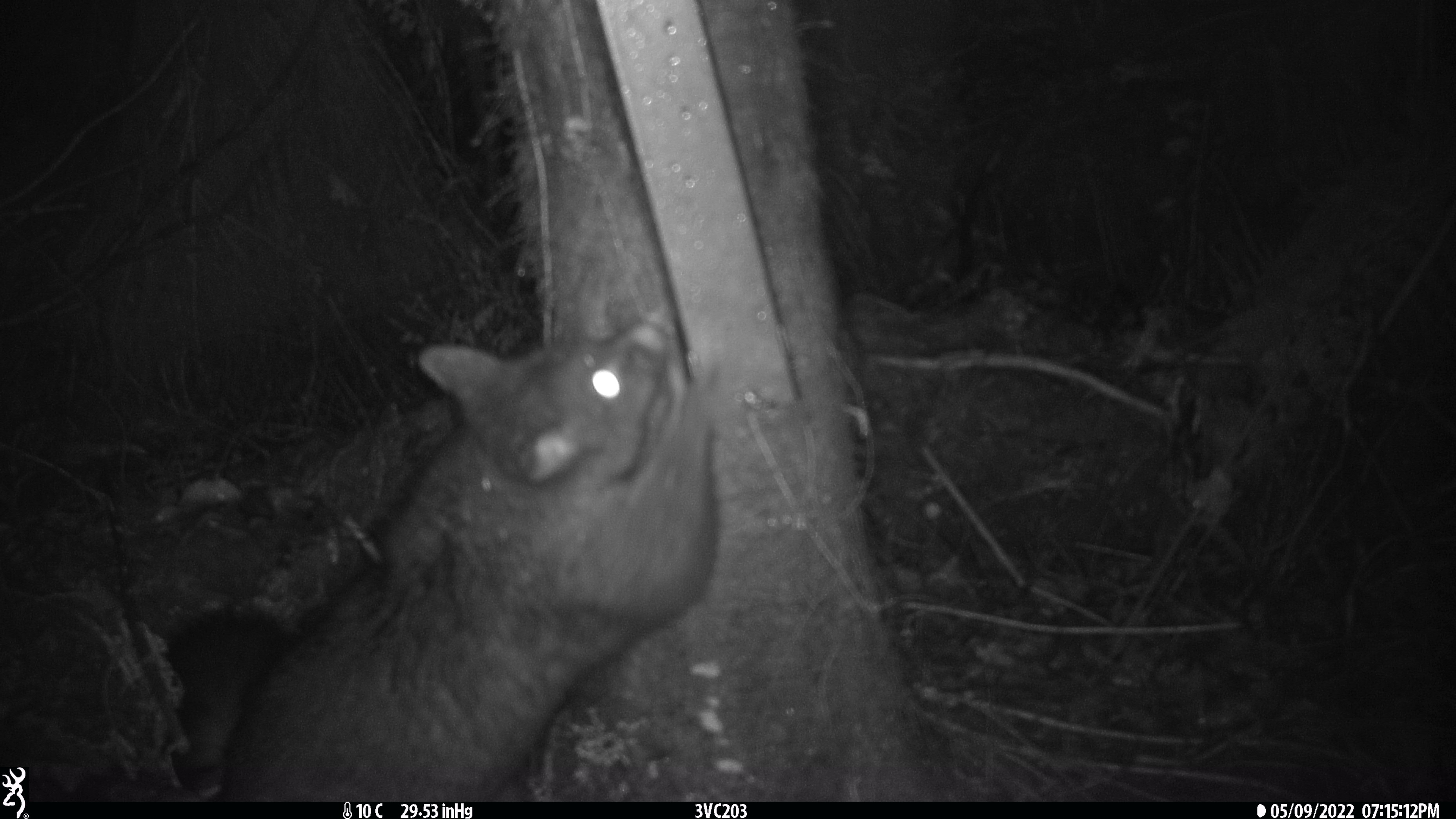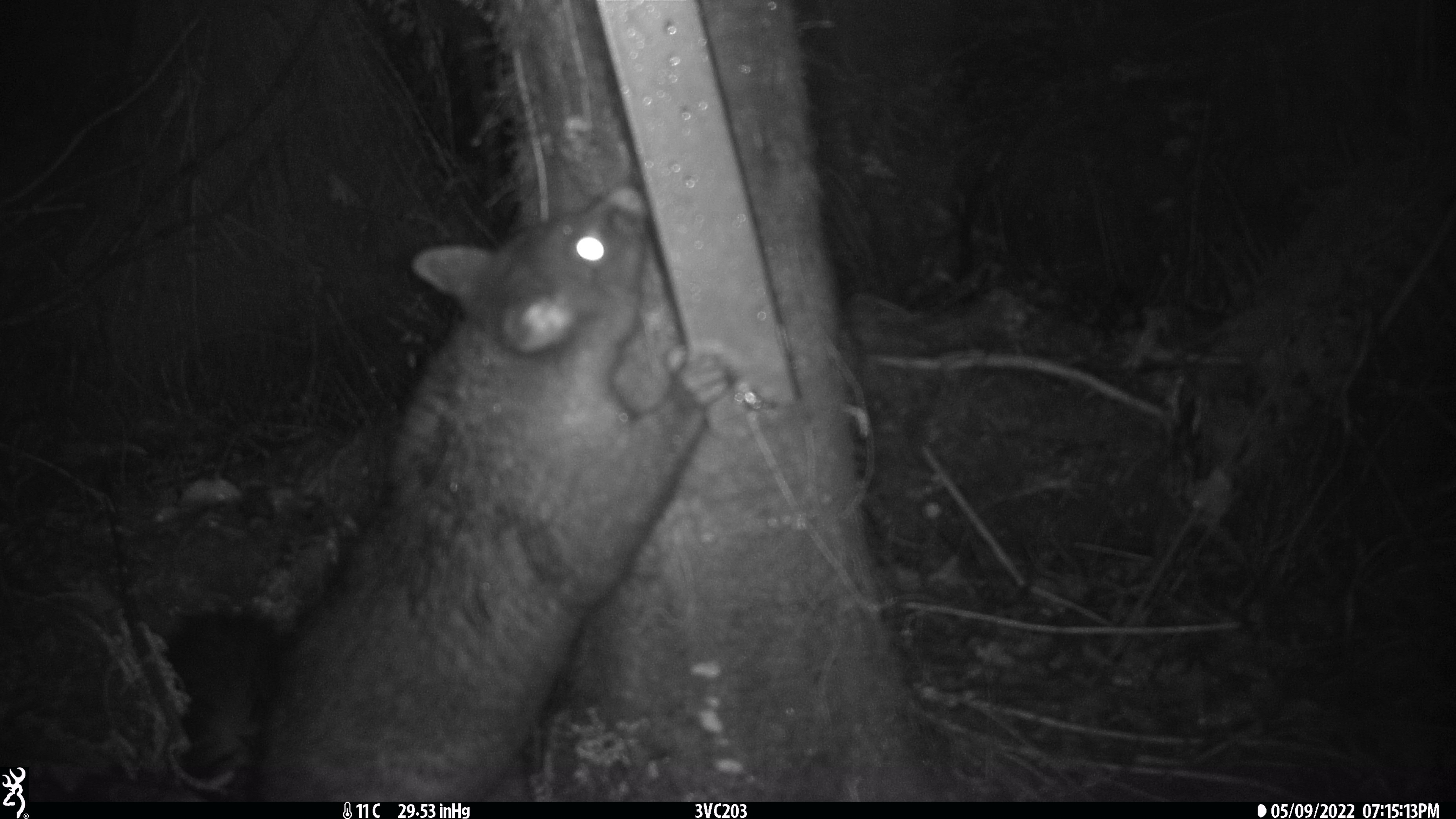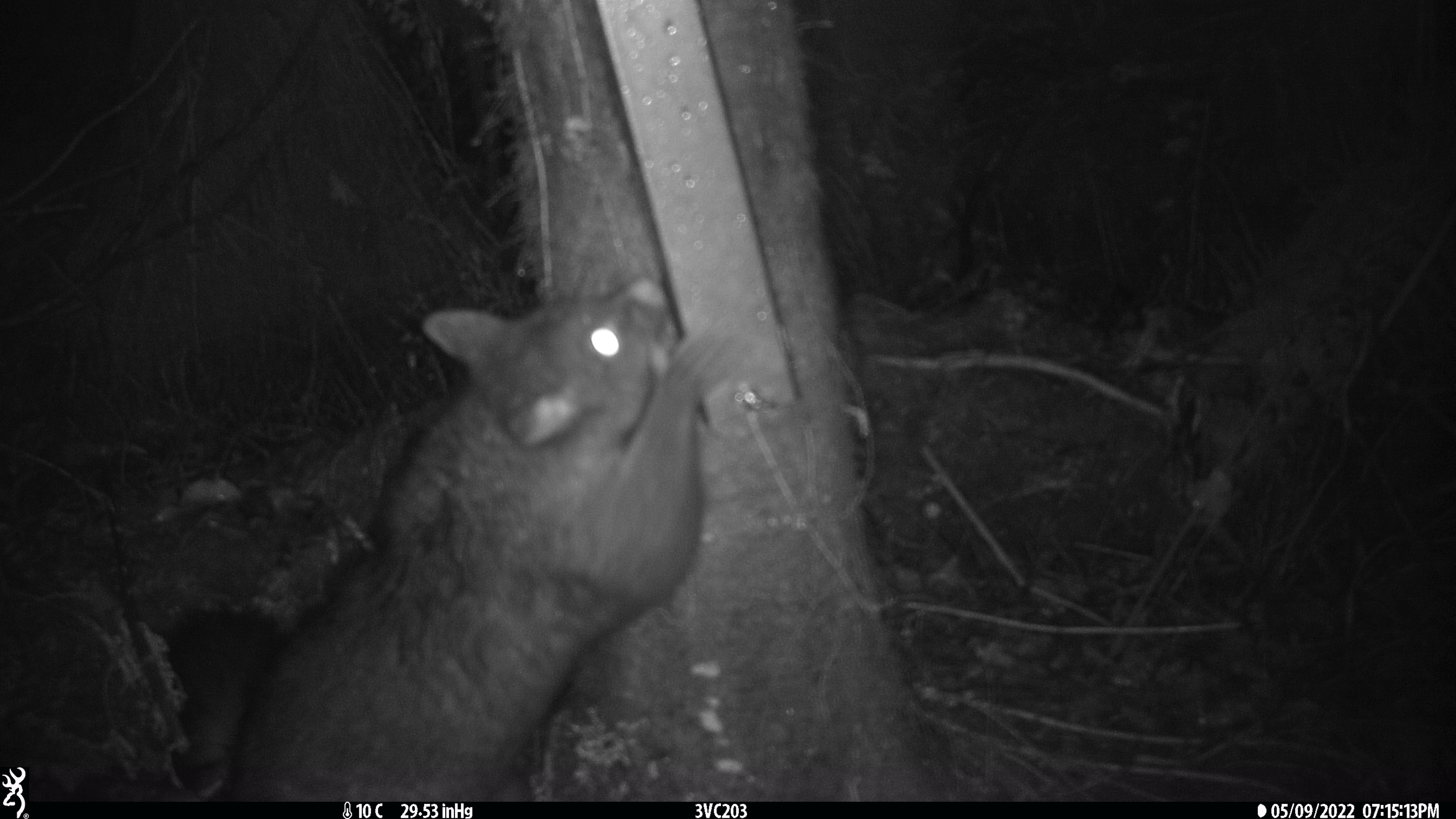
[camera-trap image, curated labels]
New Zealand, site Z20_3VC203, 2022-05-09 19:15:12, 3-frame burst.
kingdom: Animalia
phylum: Chordata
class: Mammalia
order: Diprotodontia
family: Phalangeridae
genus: Trichosurus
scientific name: Trichosurus vulpecula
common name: common brushtail possum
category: possum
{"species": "possum (common brushtail possum) (Trichosurus vulpecula)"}